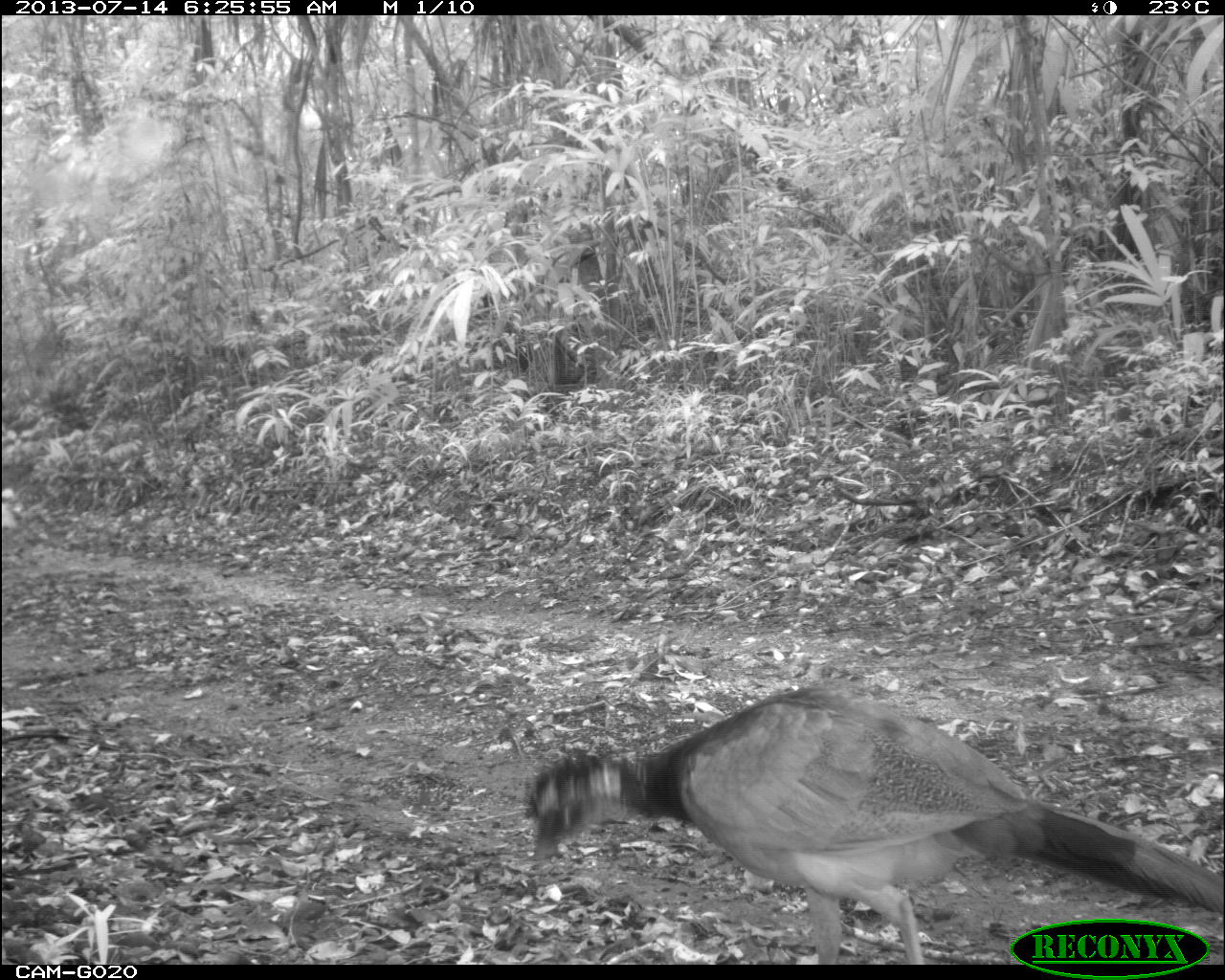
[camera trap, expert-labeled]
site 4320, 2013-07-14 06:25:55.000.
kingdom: Animalia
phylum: Chordata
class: Aves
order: Galliformes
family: Cracidae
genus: Crax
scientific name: Crax rubra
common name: great curassow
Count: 2.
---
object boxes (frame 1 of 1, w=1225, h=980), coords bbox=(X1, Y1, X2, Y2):
crax rubra: bbox=(523, 686, 1220, 963)